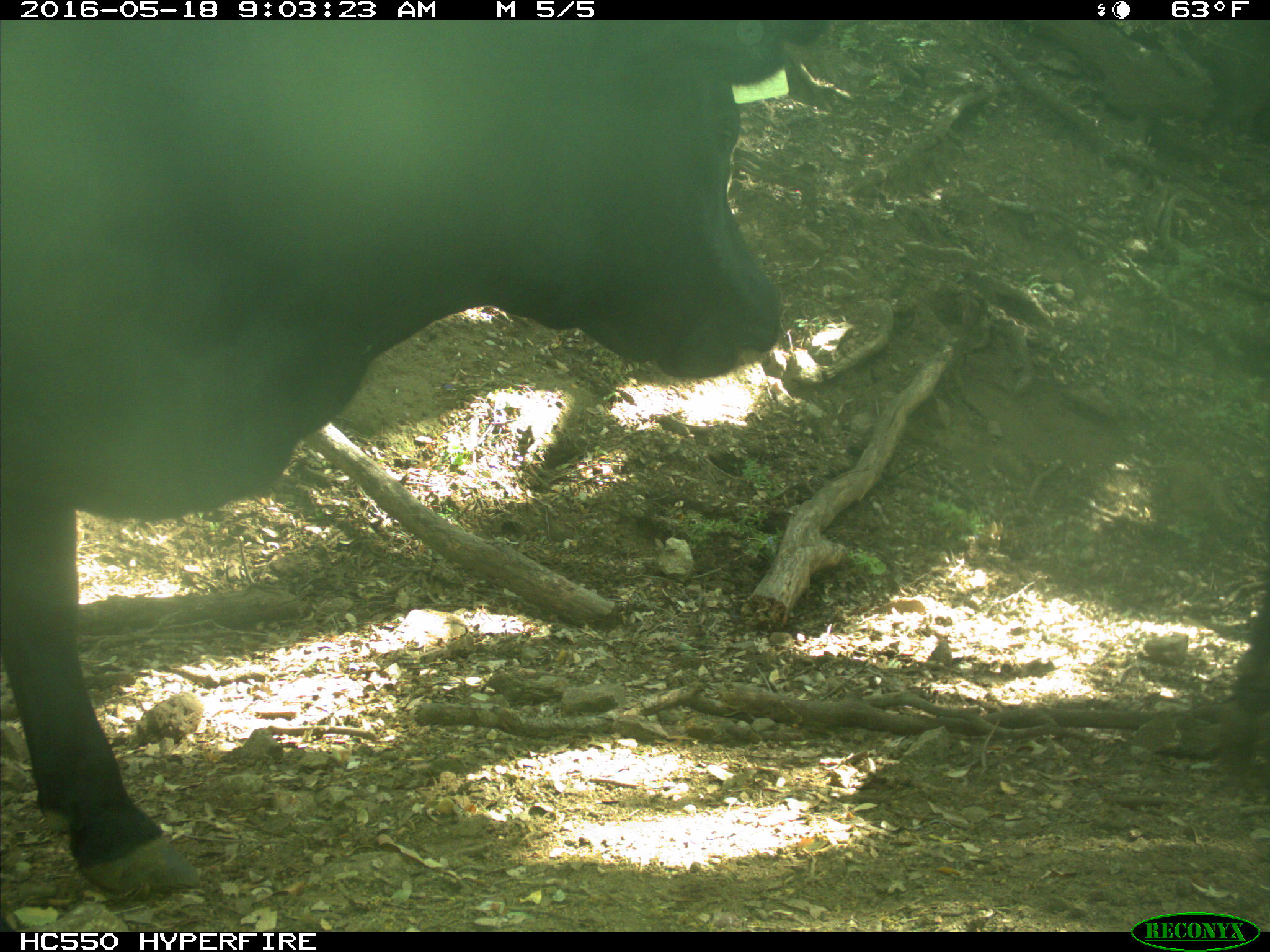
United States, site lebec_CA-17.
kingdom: Animalia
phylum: Chordata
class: Mammalia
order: Artiodactyla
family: Bovidae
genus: Bos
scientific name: Bos taurus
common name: domestic cow